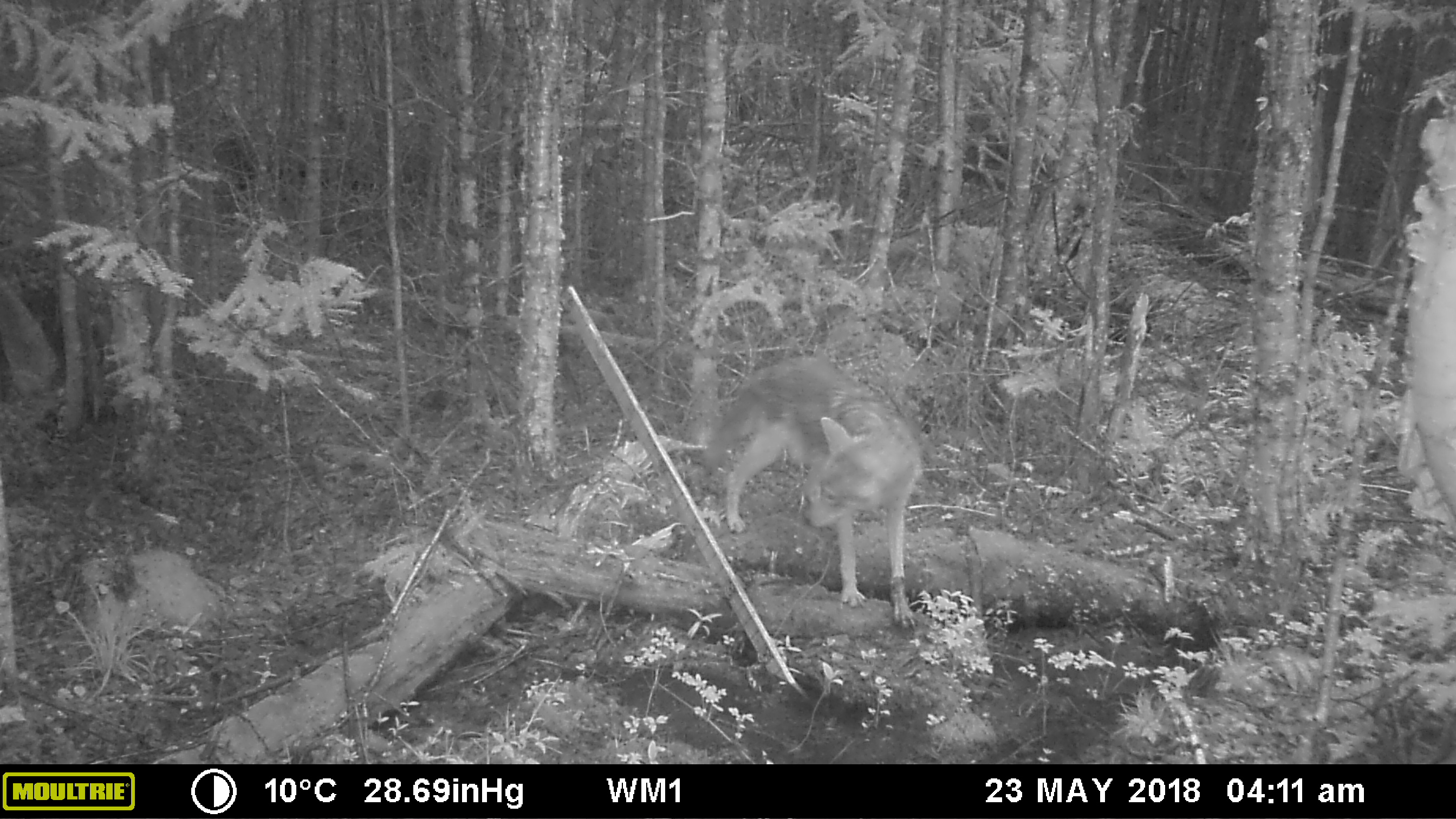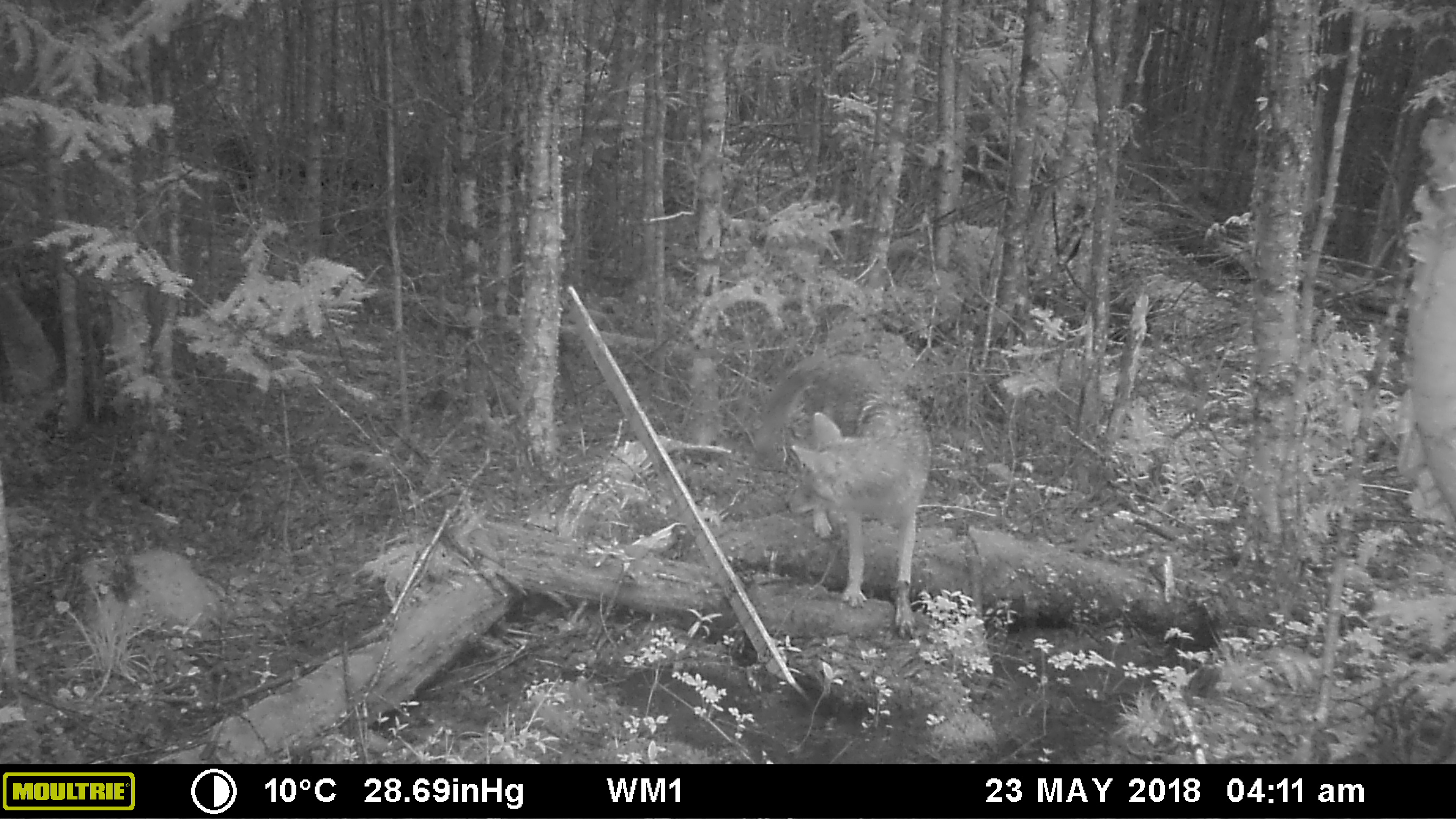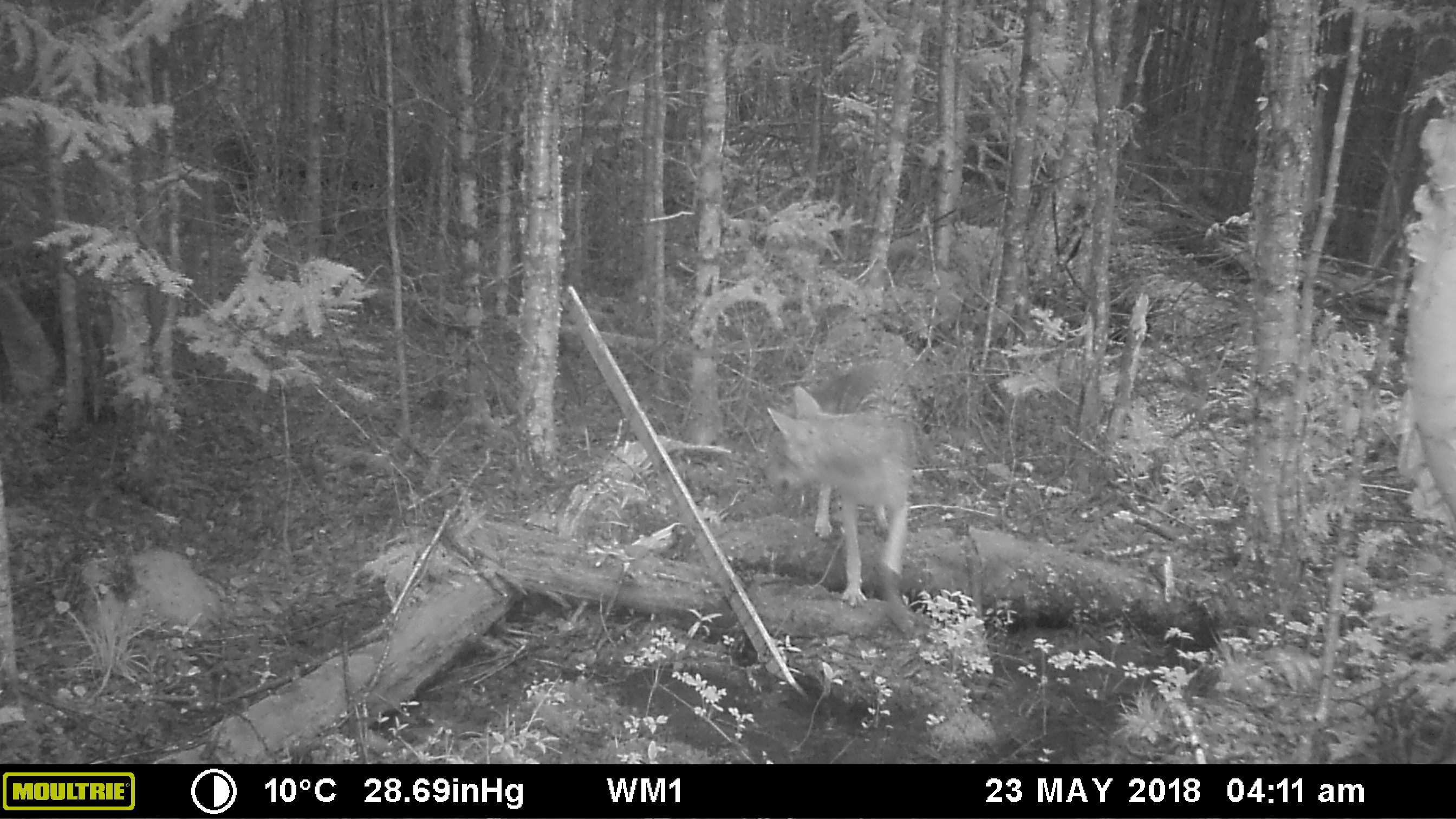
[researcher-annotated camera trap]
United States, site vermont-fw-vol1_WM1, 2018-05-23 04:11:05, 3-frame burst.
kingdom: Animalia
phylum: Chordata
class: Mammalia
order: Carnivora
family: Canidae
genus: Canis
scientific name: Canis latrans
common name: coyote